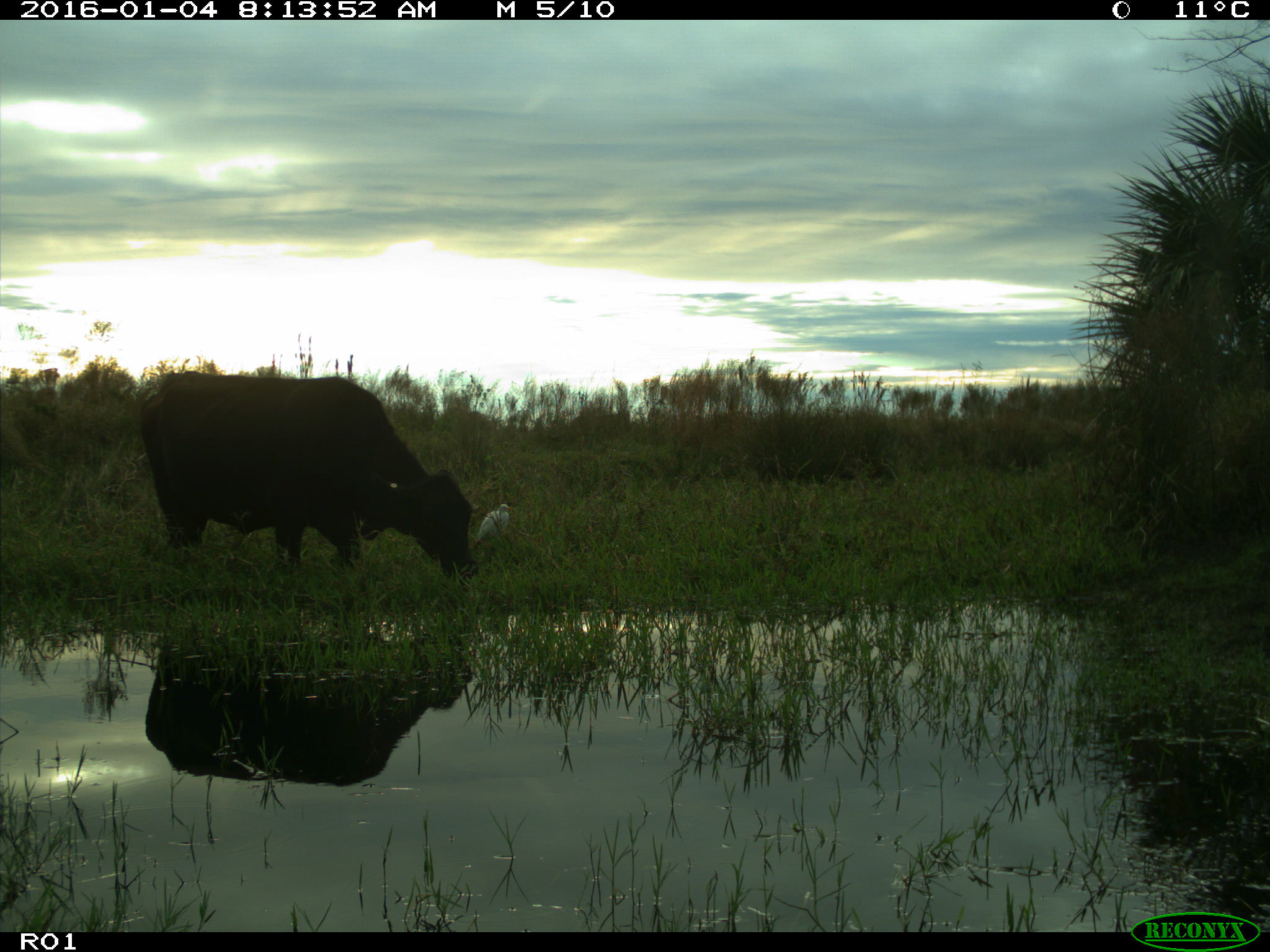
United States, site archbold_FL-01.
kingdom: Animalia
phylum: Chordata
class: Mammalia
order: Artiodactyla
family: Bovidae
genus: Bos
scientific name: Bos taurus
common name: domestic cow